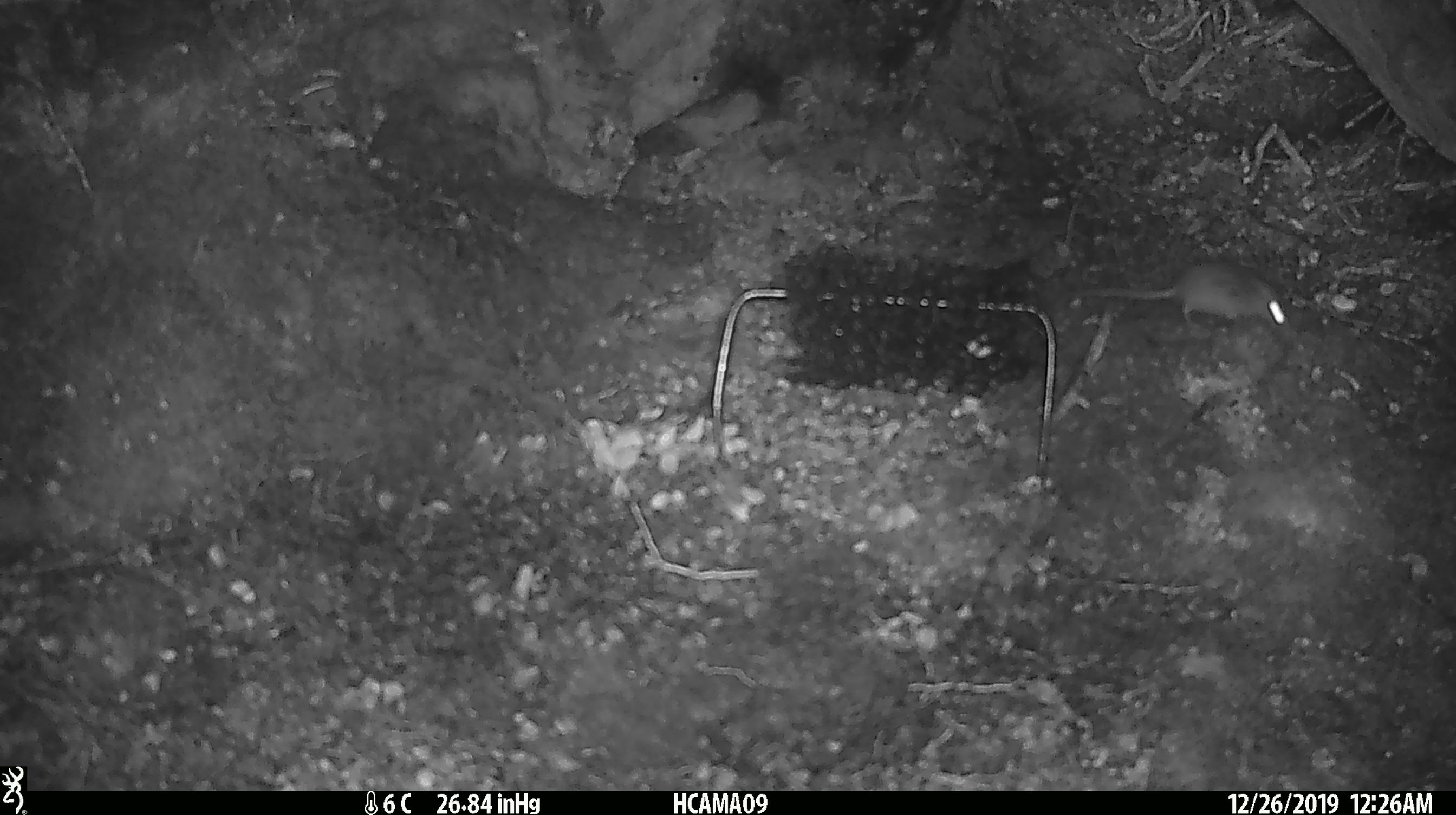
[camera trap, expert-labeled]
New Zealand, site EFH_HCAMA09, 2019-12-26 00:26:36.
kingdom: Animalia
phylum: Chordata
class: Mammalia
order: Rodentia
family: Muridae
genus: Mus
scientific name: Mus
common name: mouse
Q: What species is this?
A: Mouse (Mus).